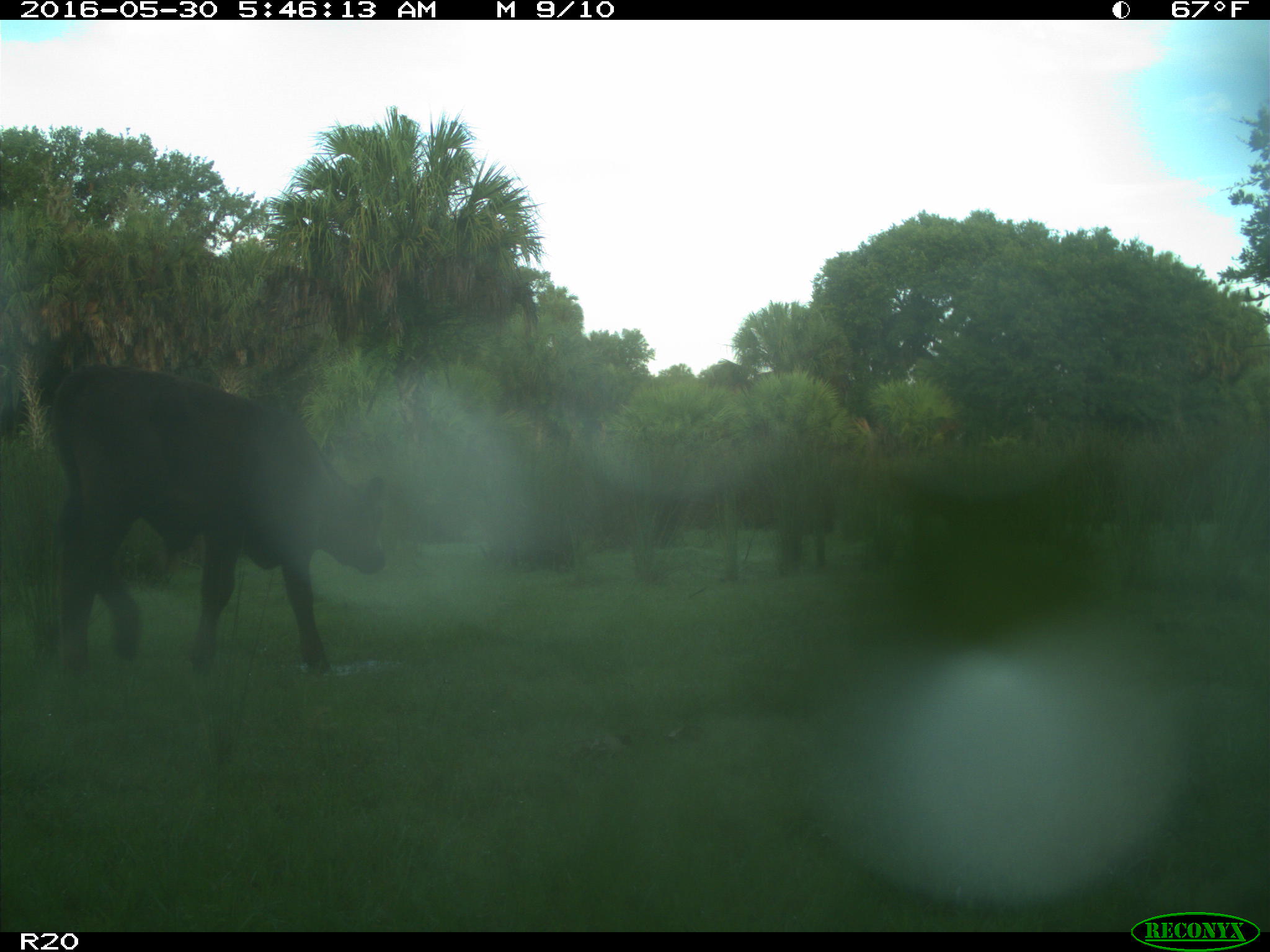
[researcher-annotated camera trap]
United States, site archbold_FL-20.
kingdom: Animalia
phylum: Chordata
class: Mammalia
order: Artiodactyla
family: Bovidae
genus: Bos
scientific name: Bos taurus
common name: domestic cow